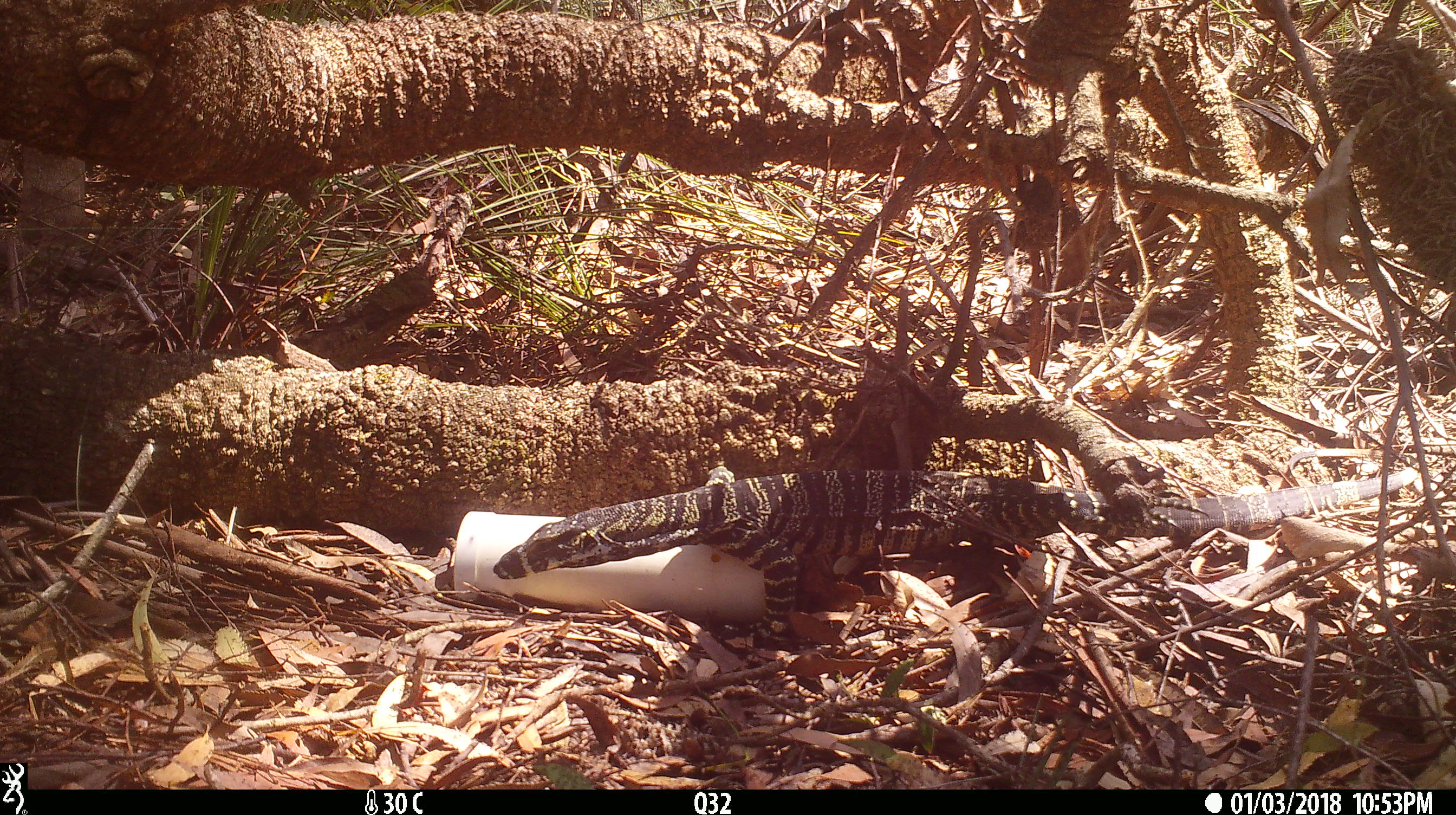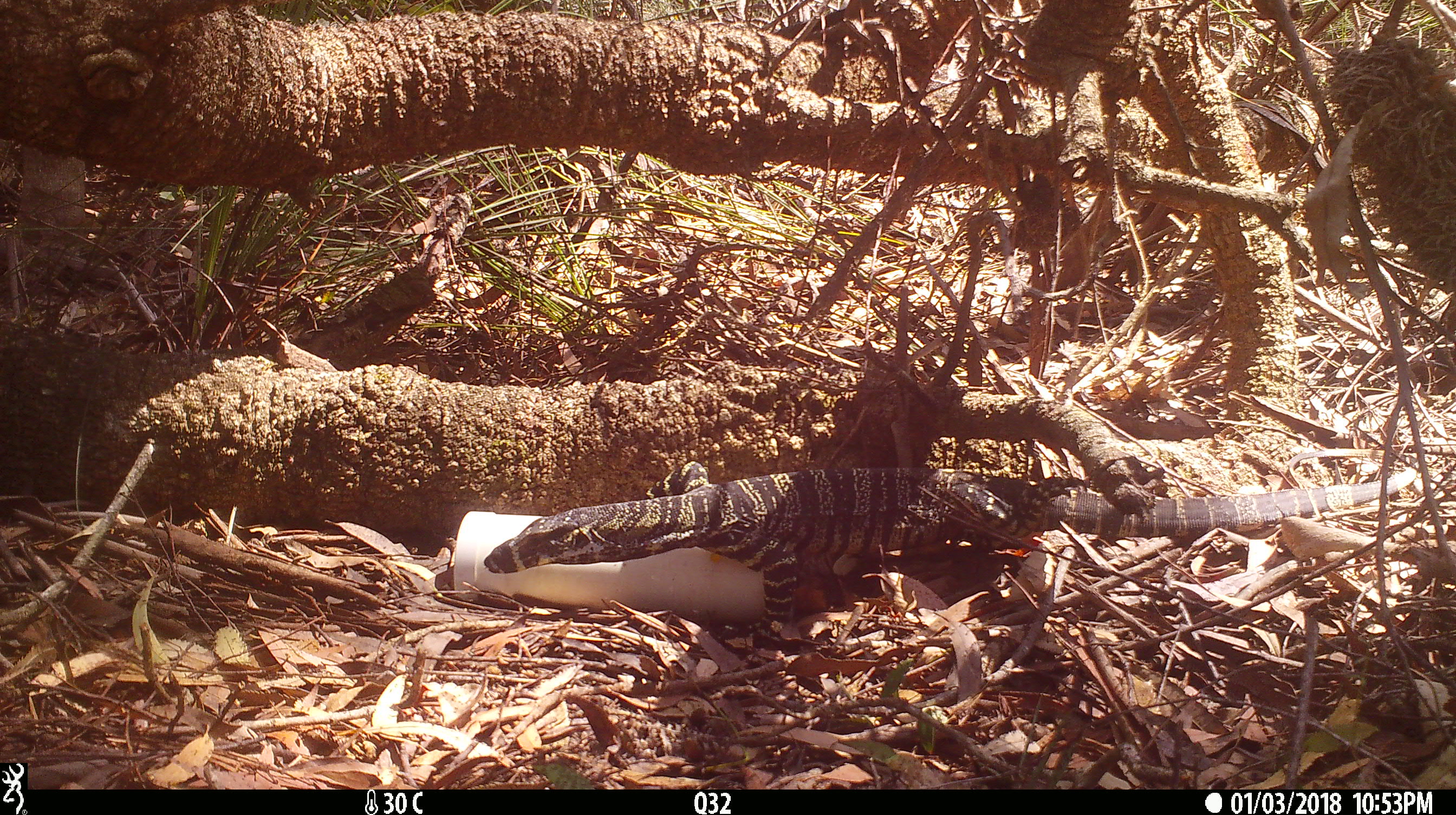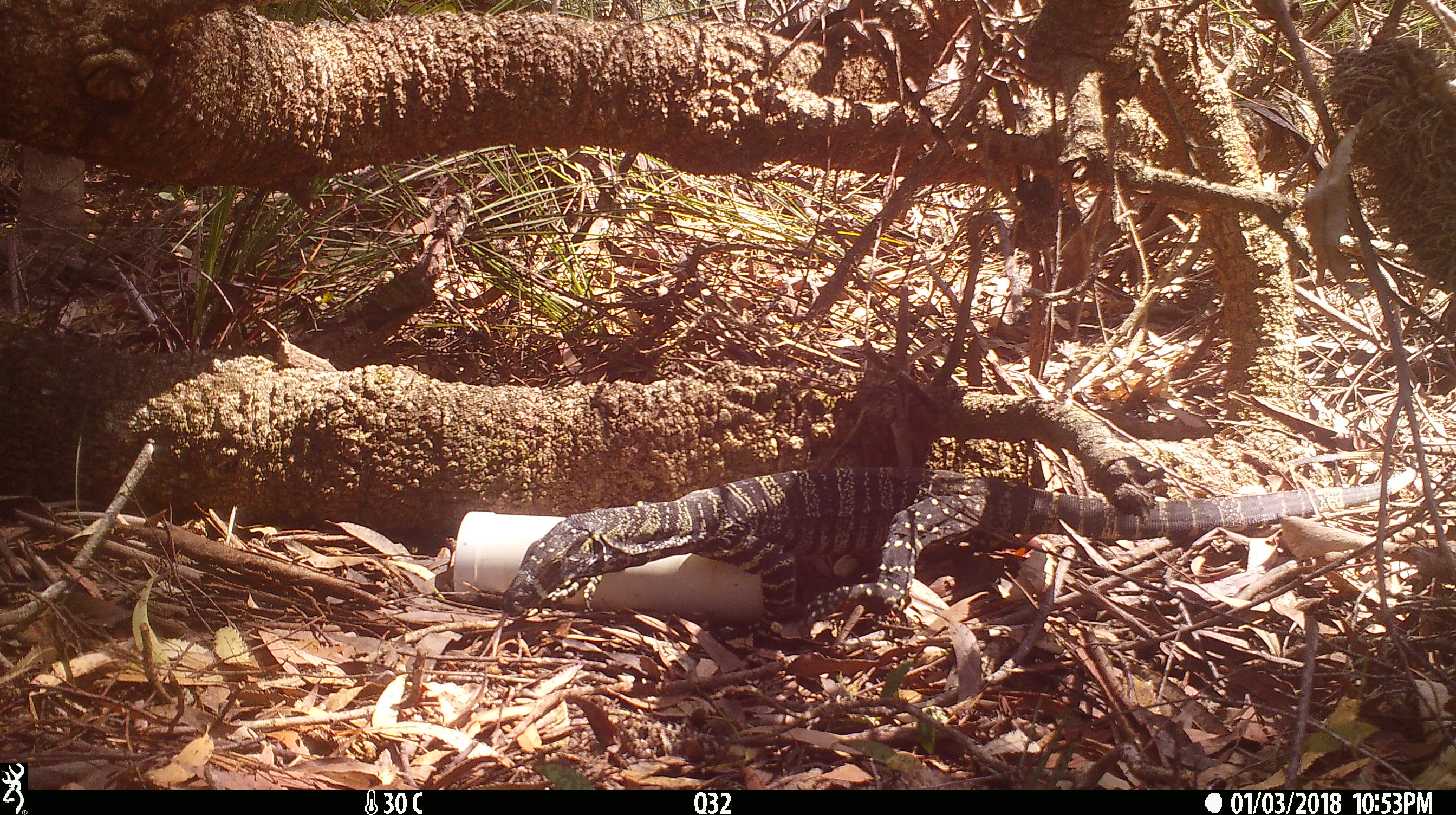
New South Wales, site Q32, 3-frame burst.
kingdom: Animalia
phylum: Chordata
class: Reptilia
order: Squamata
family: Varanidae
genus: Varanus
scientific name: Varanus varius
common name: lace monitor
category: goanna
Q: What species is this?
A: Goanna (lace monitor) (Varanus varius).